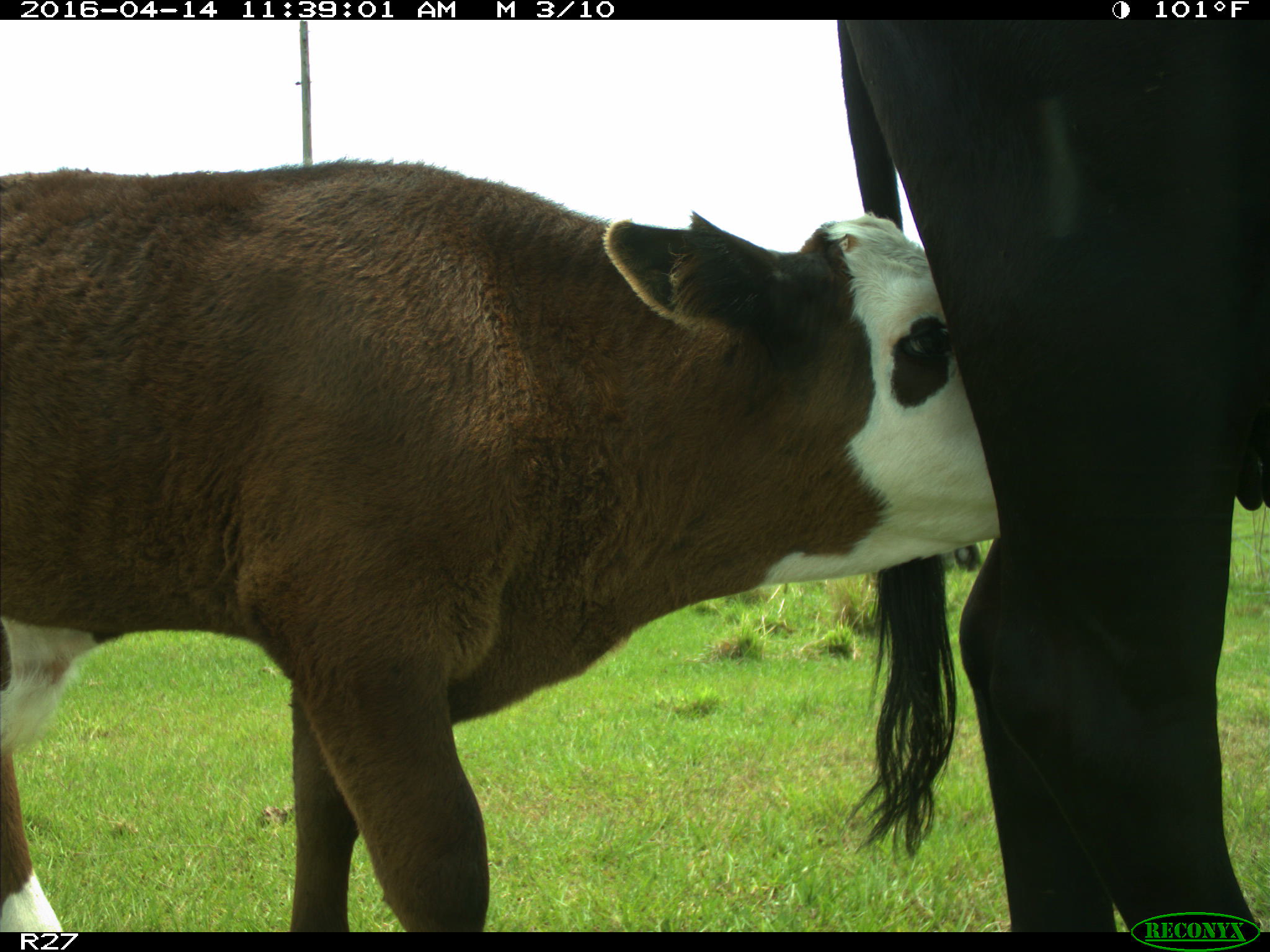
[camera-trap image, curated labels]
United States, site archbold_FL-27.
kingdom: Animalia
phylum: Chordata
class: Mammalia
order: Artiodactyla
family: Bovidae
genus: Bos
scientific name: Bos taurus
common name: domestic cow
Bos taurus (domestic cow).